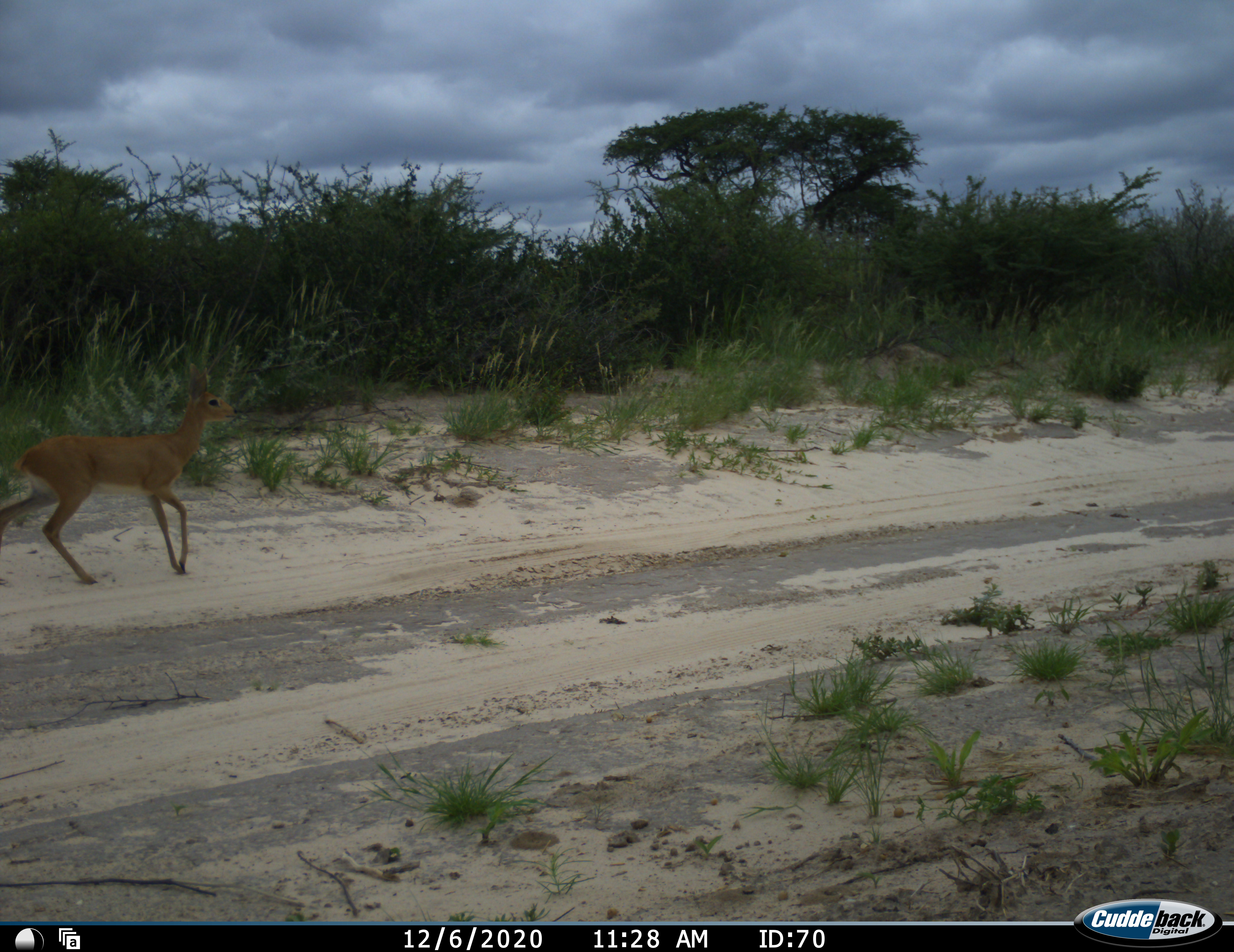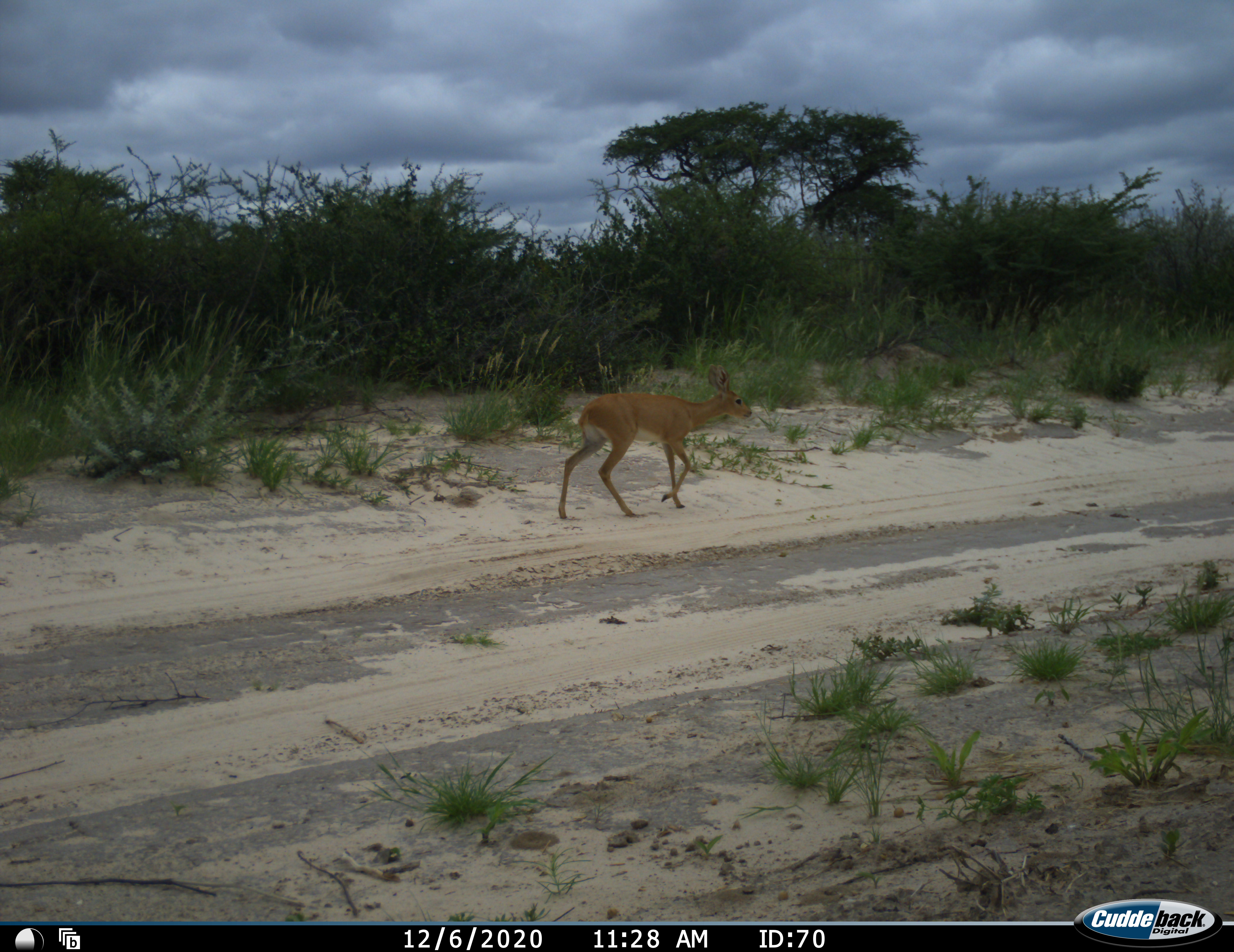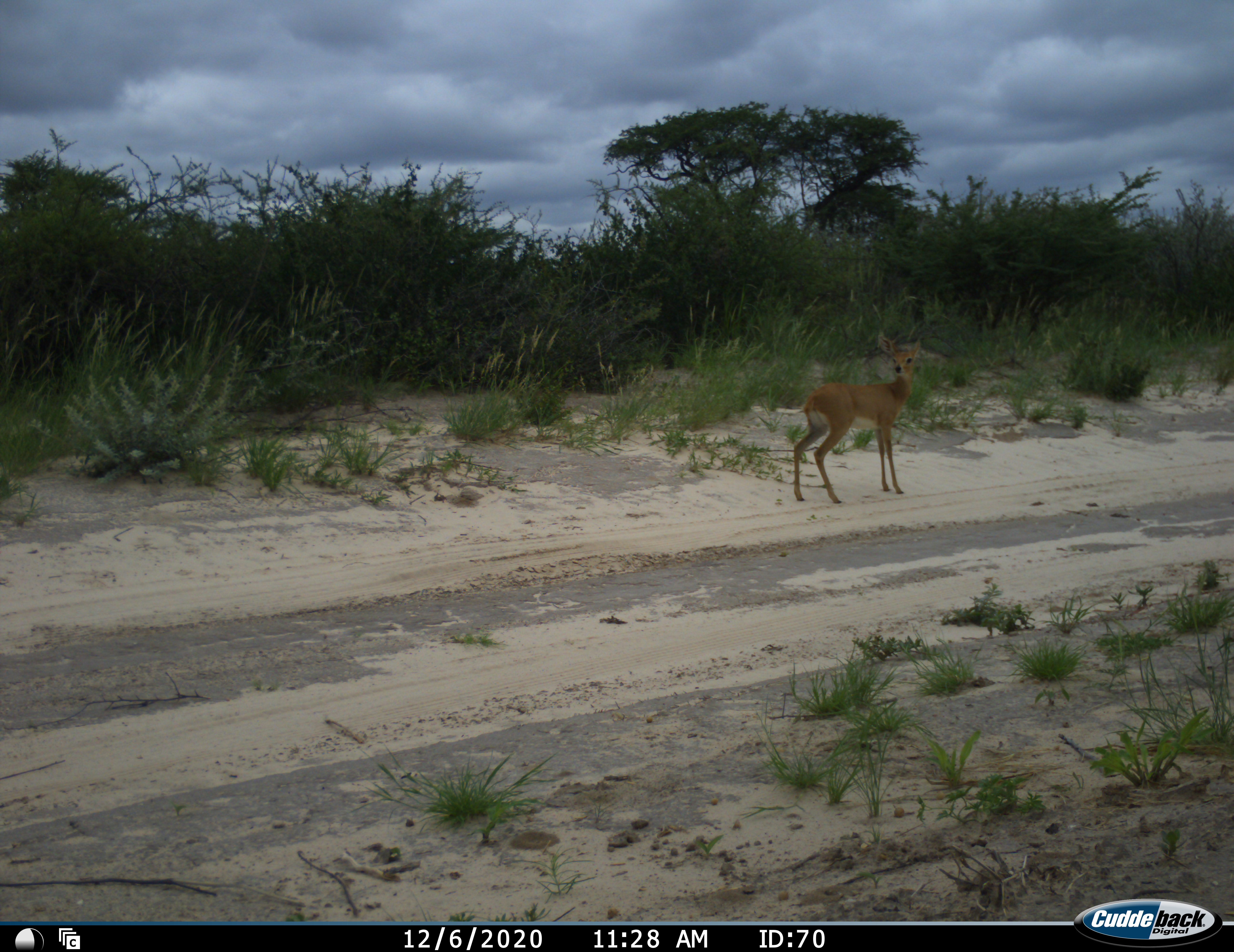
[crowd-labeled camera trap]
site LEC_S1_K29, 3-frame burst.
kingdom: Animalia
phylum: Chordata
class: Mammalia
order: Artiodactyla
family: Bovidae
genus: Raphicerus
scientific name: Raphicerus campestris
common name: steenbok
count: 1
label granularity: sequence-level